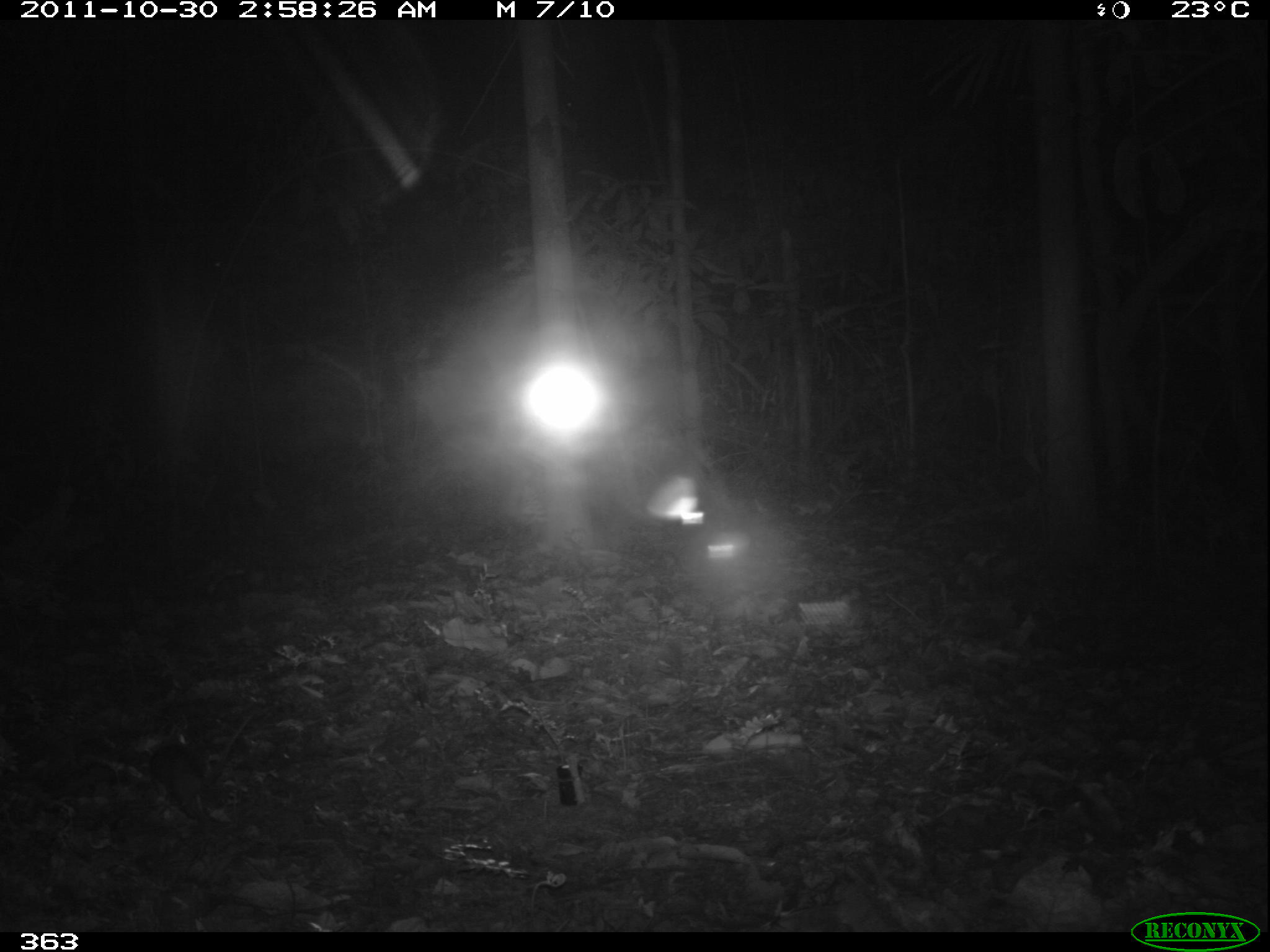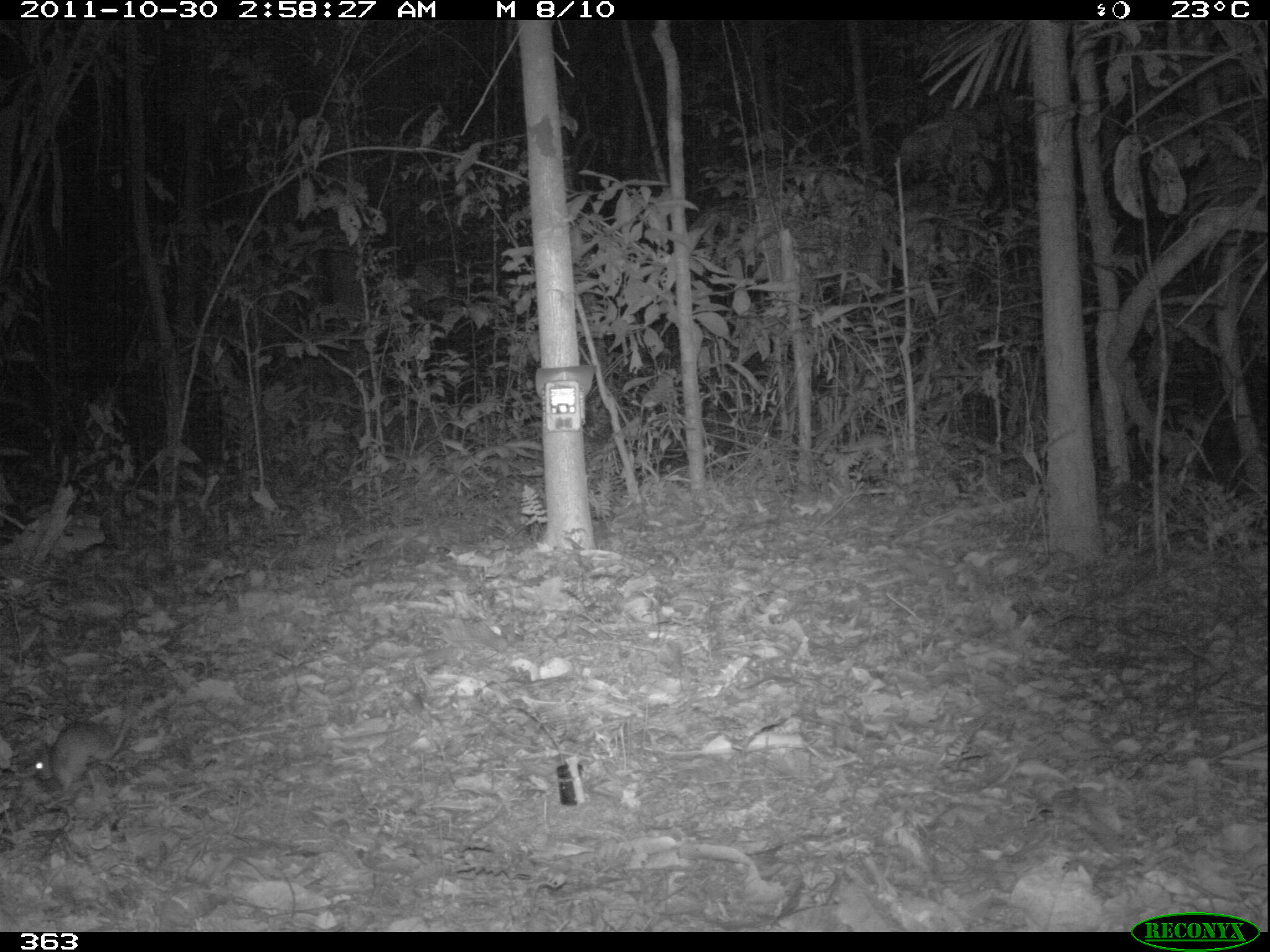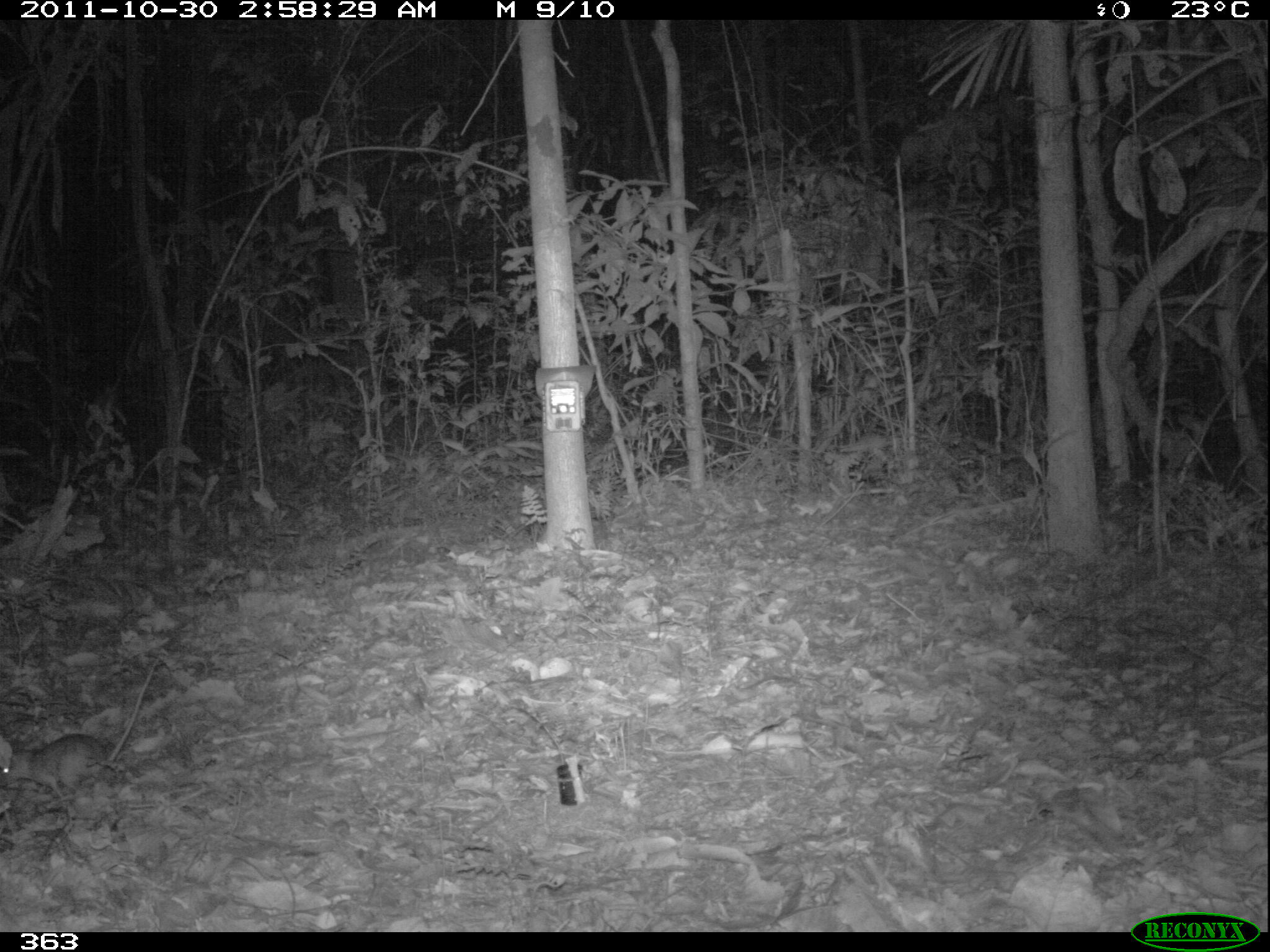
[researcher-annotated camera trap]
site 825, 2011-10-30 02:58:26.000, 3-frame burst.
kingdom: Animalia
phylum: Chordata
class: Mammalia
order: Rodentia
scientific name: Rodentia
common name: rodents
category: unknown rodent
Unknown rodent (rodents) (Rodentia).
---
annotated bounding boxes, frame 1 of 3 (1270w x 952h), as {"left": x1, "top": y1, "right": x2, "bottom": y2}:
unknown rodent: {"left": 147, "top": 714, "right": 254, "bottom": 819}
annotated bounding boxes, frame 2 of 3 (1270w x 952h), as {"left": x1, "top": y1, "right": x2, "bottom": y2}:
unknown rodent: {"left": 33, "top": 708, "right": 133, "bottom": 793}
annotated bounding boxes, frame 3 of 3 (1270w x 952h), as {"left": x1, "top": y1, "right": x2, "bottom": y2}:
unknown rodent: {"left": 0, "top": 660, "right": 157, "bottom": 795}